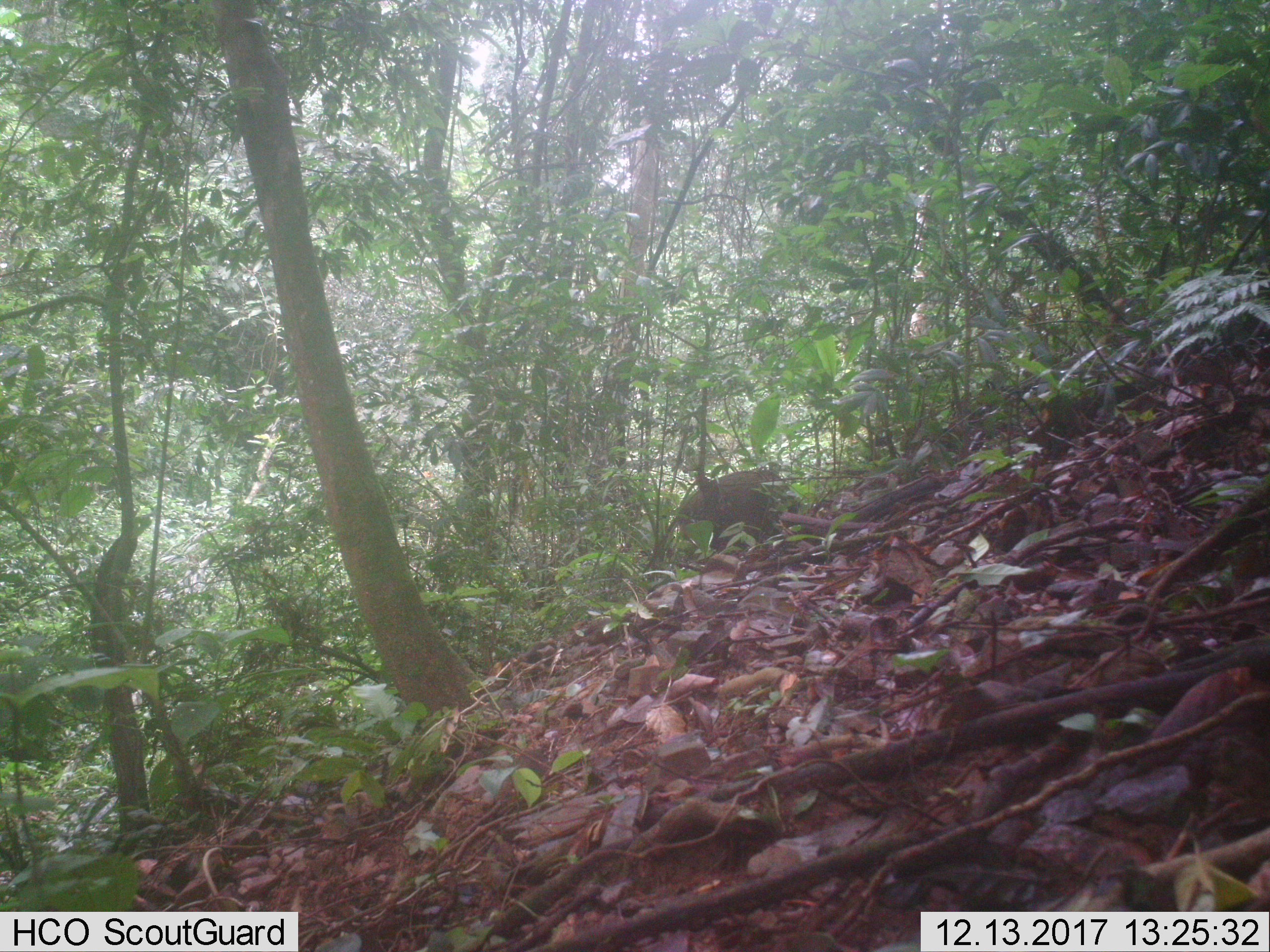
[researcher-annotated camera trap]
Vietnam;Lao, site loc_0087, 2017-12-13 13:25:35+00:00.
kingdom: Animalia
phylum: Chordata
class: Mammalia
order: Artiodactyla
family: Suidae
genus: Sus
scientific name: Sus scrofa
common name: eurasian wild pig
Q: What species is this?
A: Eurasian wild pig (Sus scrofa).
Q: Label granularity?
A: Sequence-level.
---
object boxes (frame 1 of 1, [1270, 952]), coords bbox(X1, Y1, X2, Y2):
eurasian wild pig: bbox(677, 469, 802, 559)